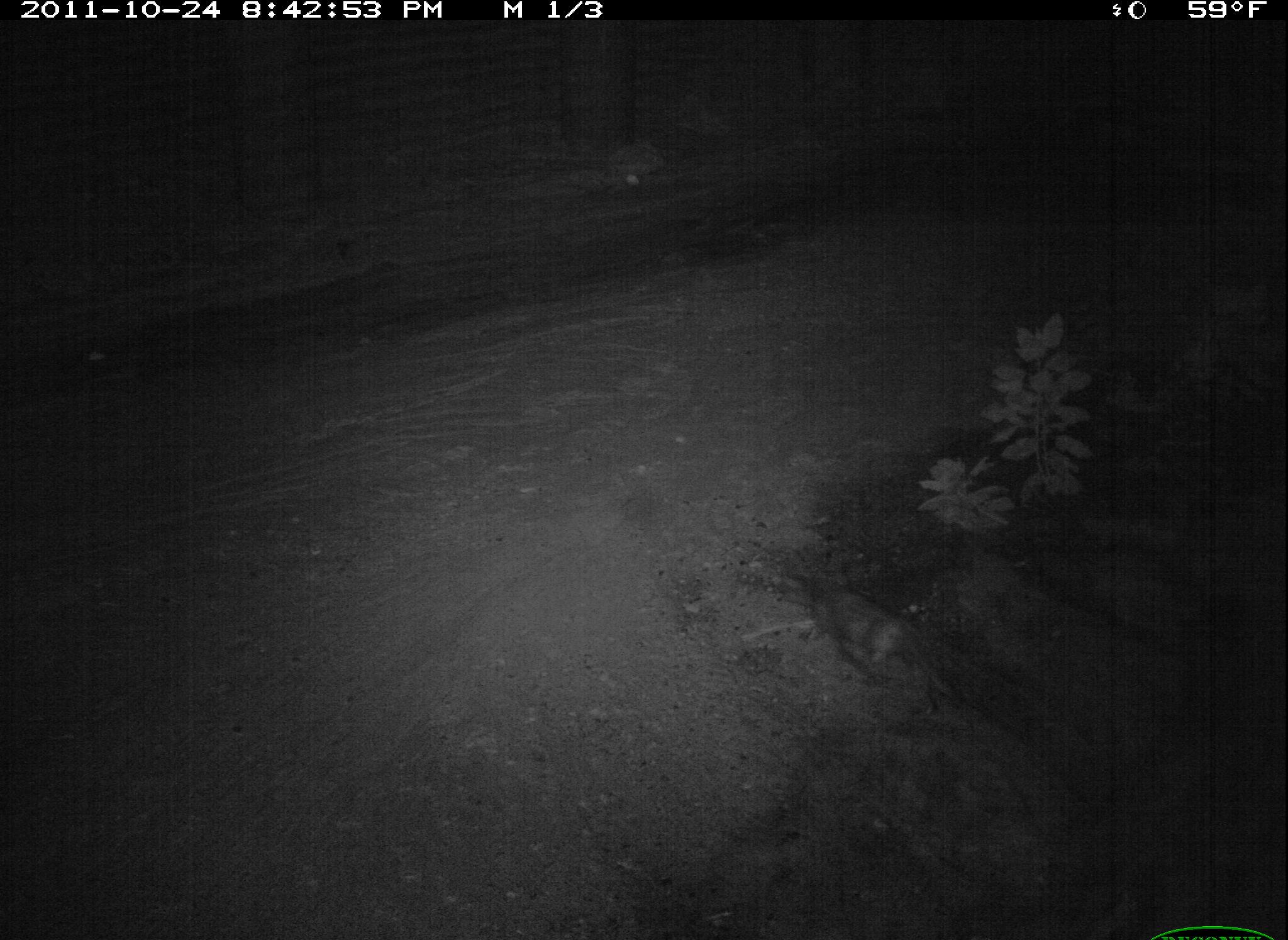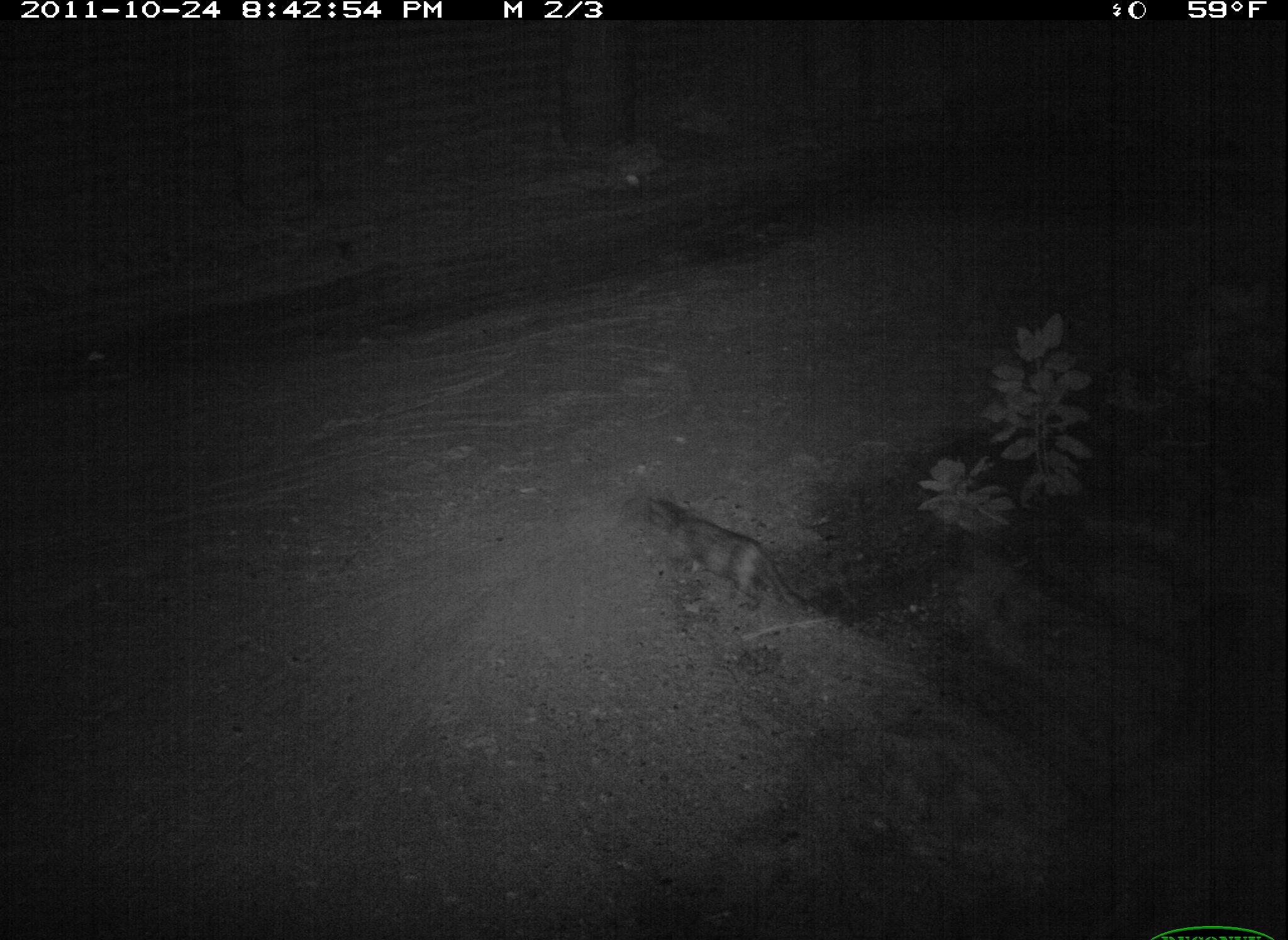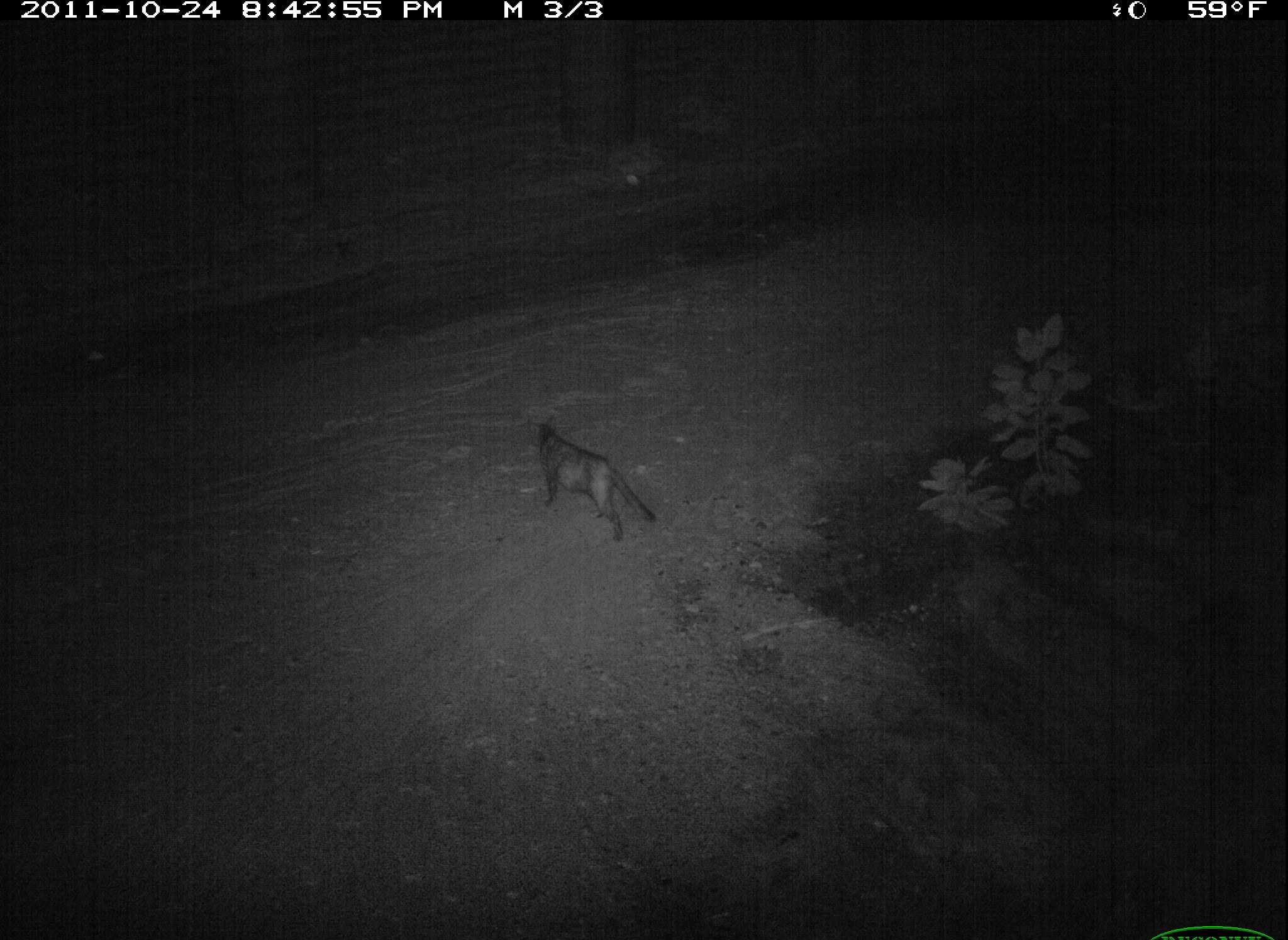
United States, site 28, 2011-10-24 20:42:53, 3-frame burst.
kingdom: Animalia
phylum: Chordata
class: Mammalia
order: Carnivora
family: Felidae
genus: Felis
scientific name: Felis catus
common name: cat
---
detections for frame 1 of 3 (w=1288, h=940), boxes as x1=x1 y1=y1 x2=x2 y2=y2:
cat: x1=766 y1=549 x2=976 y2=746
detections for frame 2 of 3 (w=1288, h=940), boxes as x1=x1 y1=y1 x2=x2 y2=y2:
cat: x1=636 y1=485 x2=816 y2=646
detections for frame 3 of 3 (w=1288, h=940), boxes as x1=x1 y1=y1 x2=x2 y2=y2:
cat: x1=509 y1=406 x2=673 y2=564